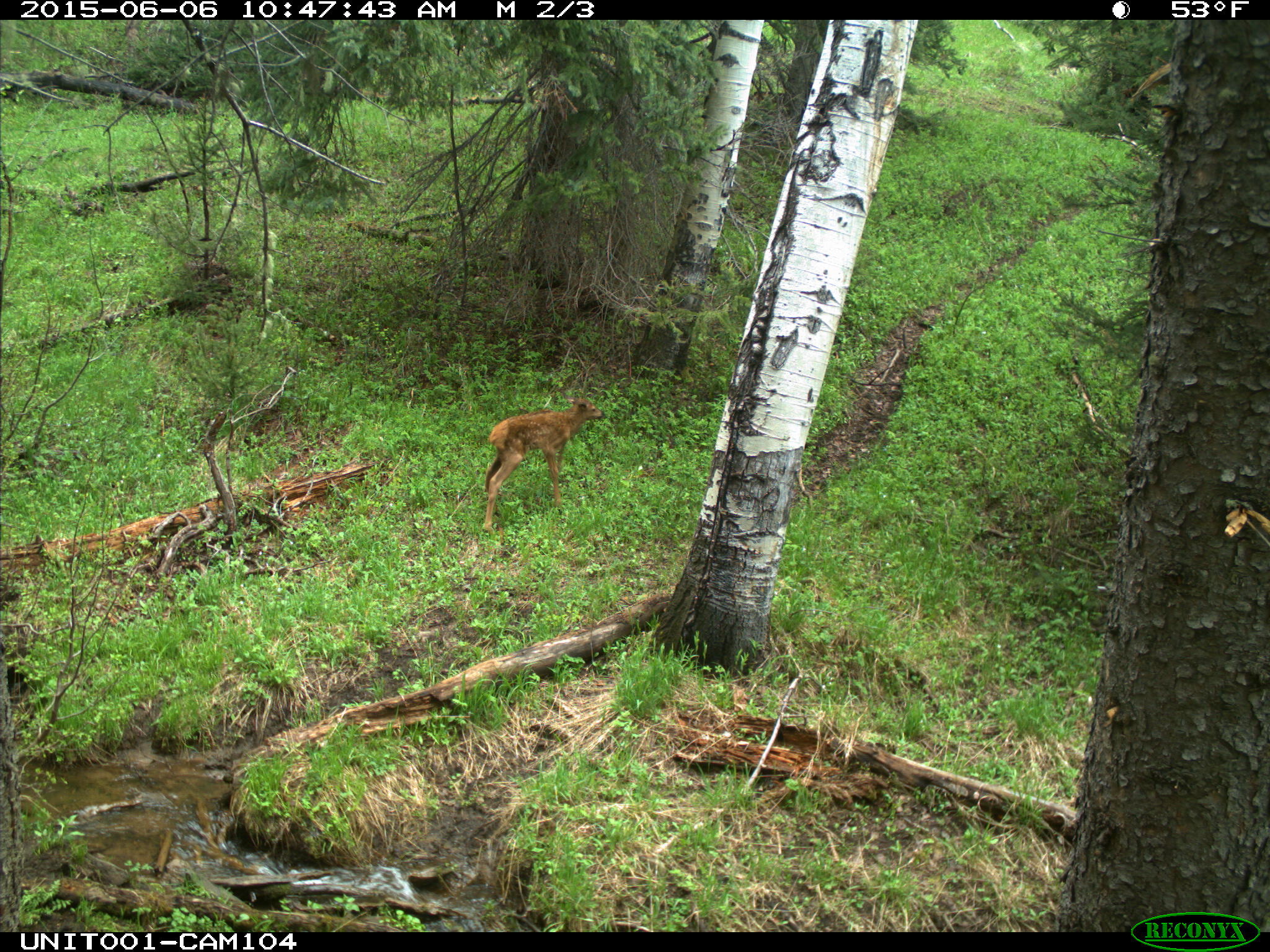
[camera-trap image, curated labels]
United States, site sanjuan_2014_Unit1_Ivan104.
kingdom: Animalia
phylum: Chordata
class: Mammalia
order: Artiodactyla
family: Cervidae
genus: Cervus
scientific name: Cervus elaphus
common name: red deer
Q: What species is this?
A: Cervus elaphus (red deer).